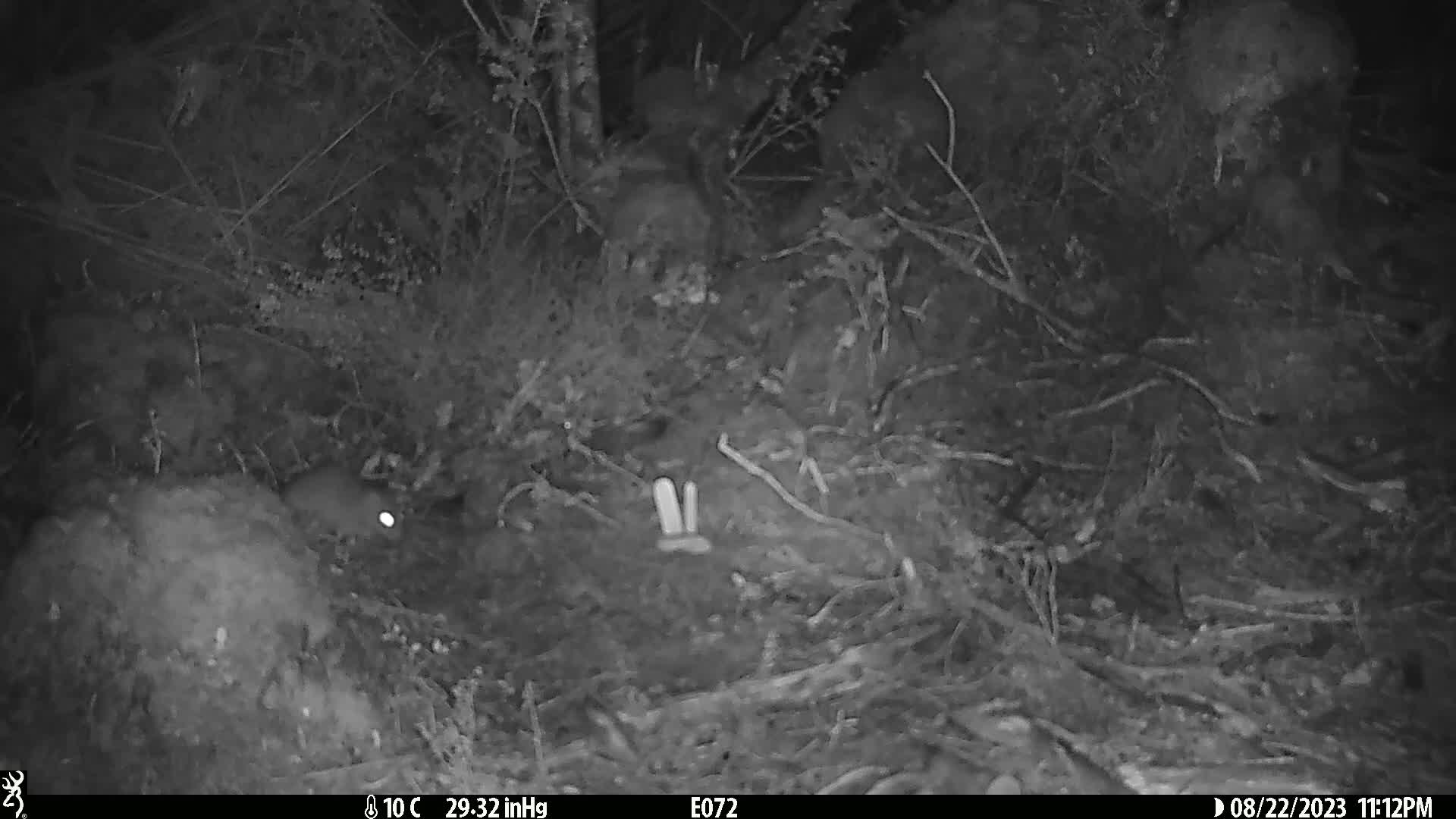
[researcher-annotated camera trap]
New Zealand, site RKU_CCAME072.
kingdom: Animalia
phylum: Chordata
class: Mammalia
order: Rodentia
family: Muridae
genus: Rattus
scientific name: Rattus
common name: rat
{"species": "rat (Rattus)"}